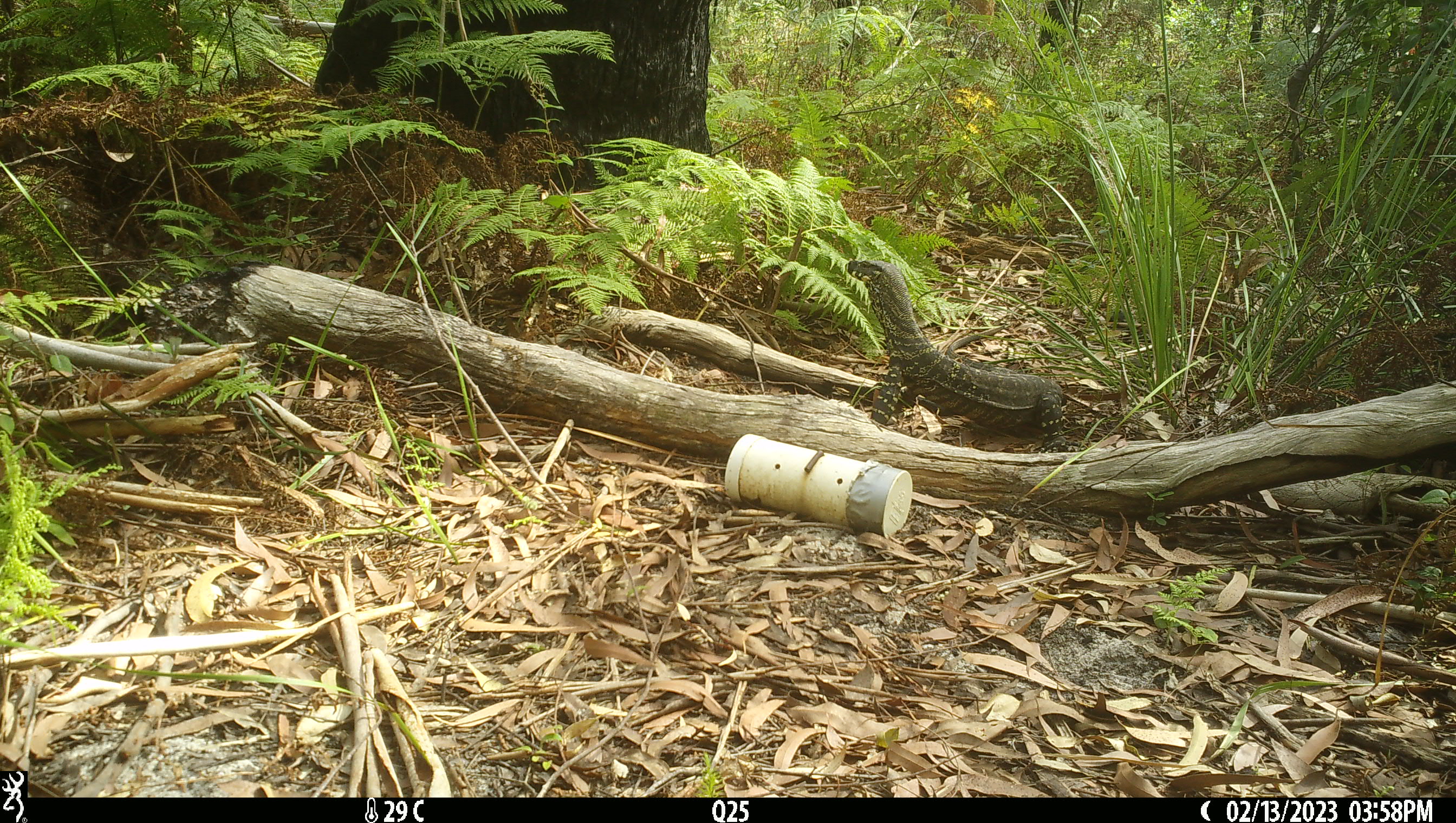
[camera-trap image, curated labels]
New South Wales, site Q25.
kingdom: Animalia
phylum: Chordata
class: Reptilia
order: Squamata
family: Varanidae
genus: Varanus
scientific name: Varanus varius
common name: lace monitor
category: goanna